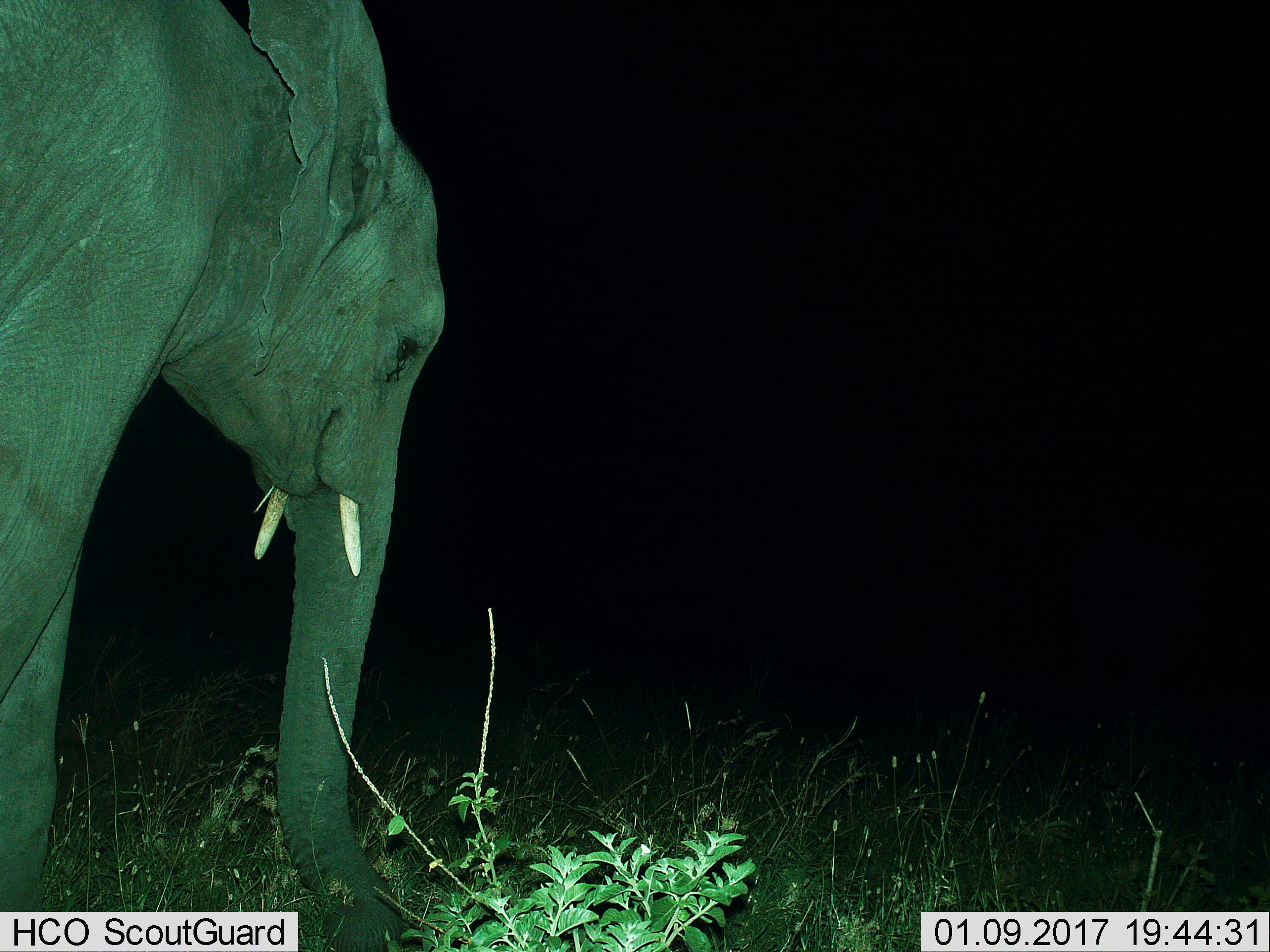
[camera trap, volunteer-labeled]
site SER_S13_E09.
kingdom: Animalia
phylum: Chordata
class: Mammalia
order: Proboscidea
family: Elephantidae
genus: Loxodonta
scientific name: Loxodonta africana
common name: african bush elephant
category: elephant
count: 1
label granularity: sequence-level